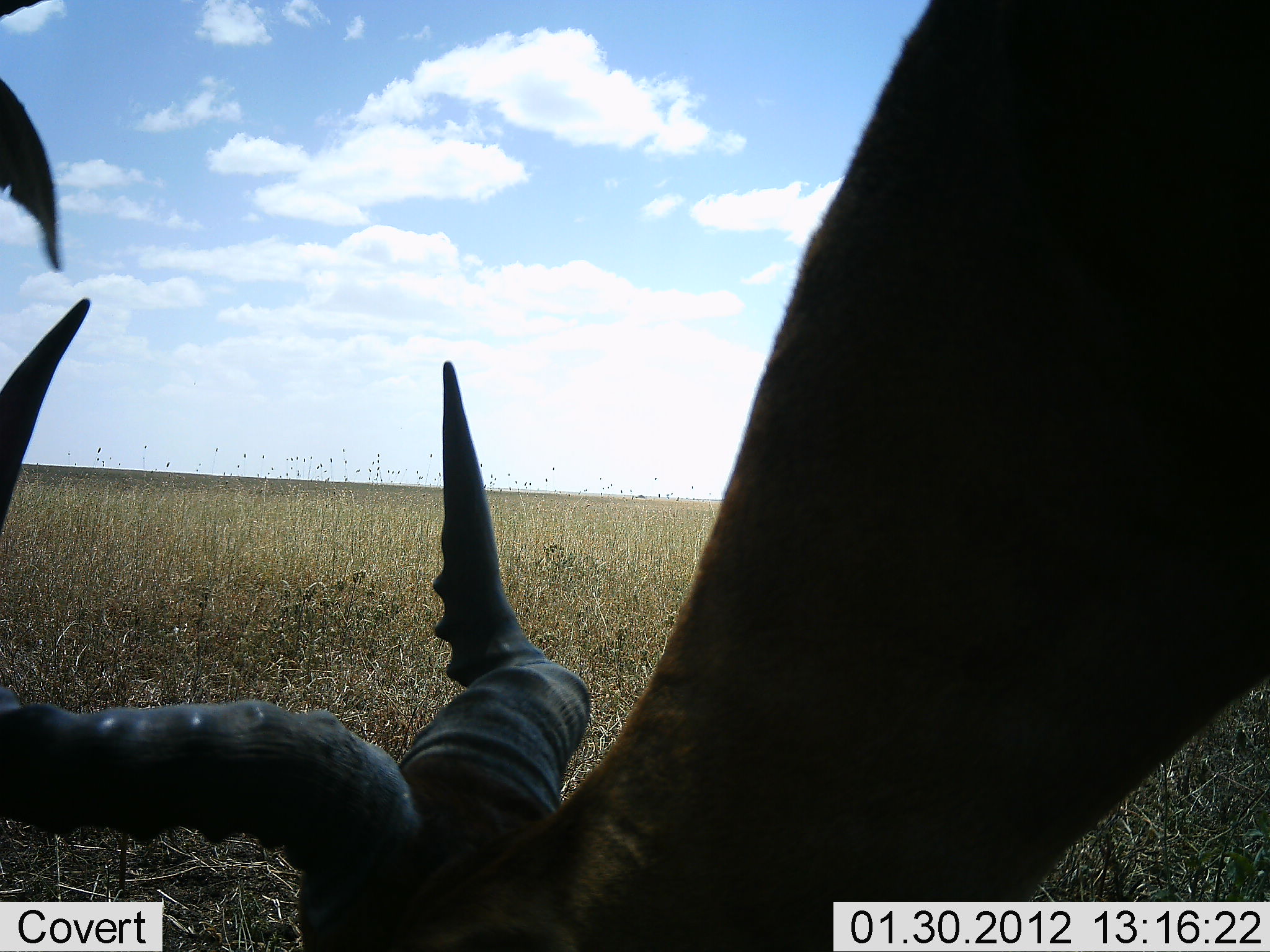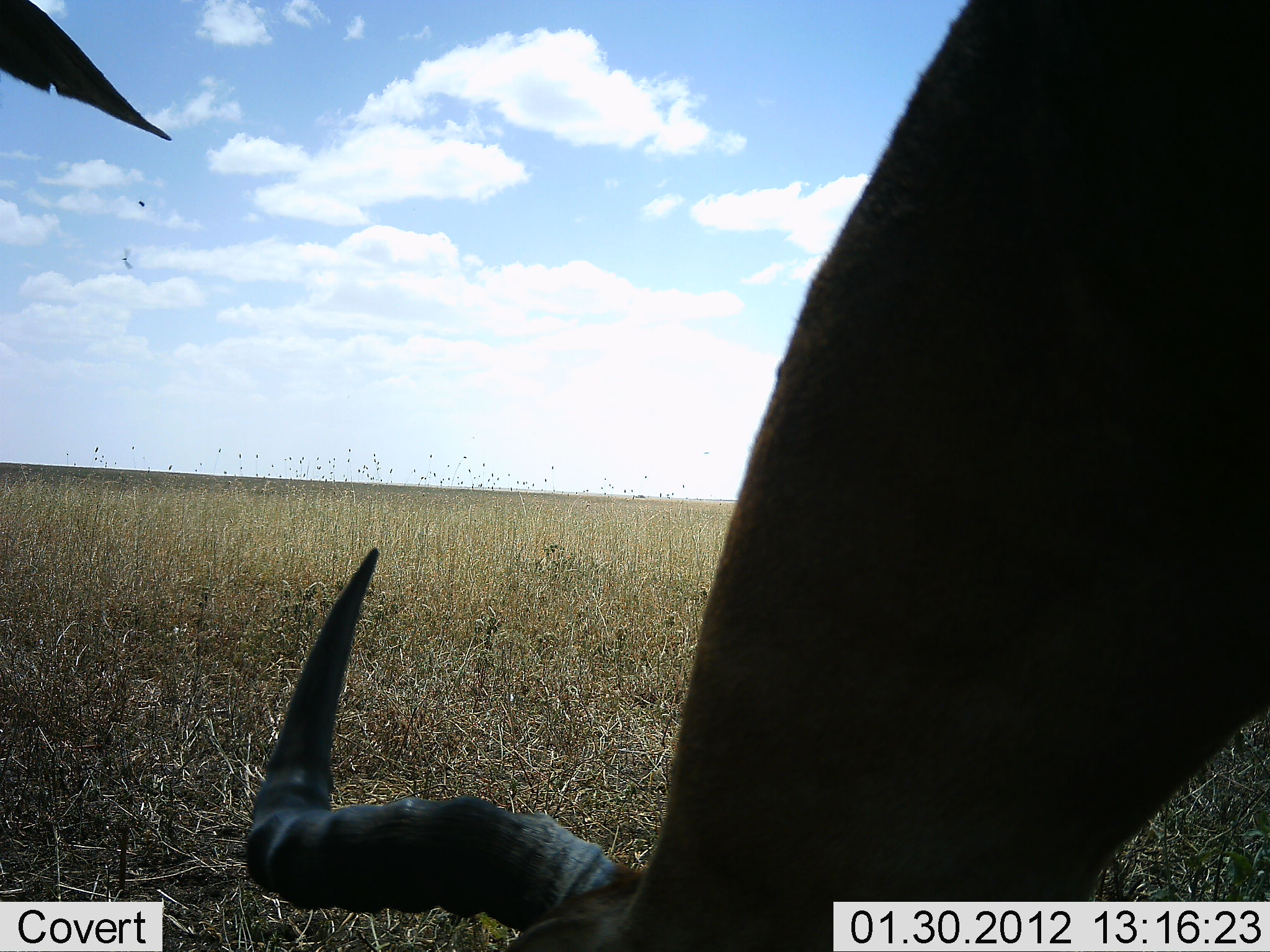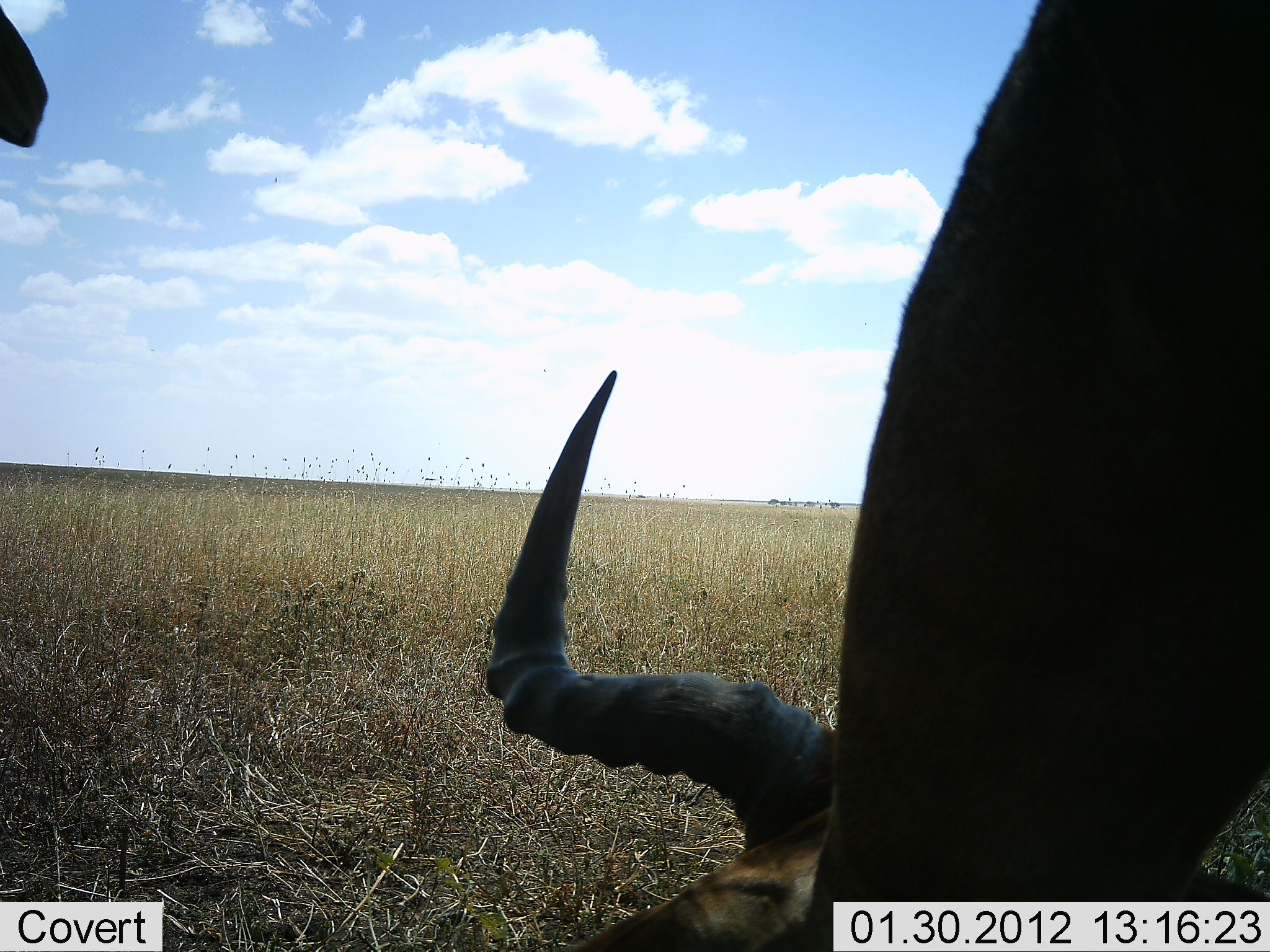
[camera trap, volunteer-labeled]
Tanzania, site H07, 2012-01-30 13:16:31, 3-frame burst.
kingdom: Animalia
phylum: Chordata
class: Mammalia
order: Artiodactyla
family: Bovidae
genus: Alcelaphus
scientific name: Alcelaphus buselaphus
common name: hartebeest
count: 2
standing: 57%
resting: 0%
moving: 4%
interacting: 0%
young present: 0%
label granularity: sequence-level